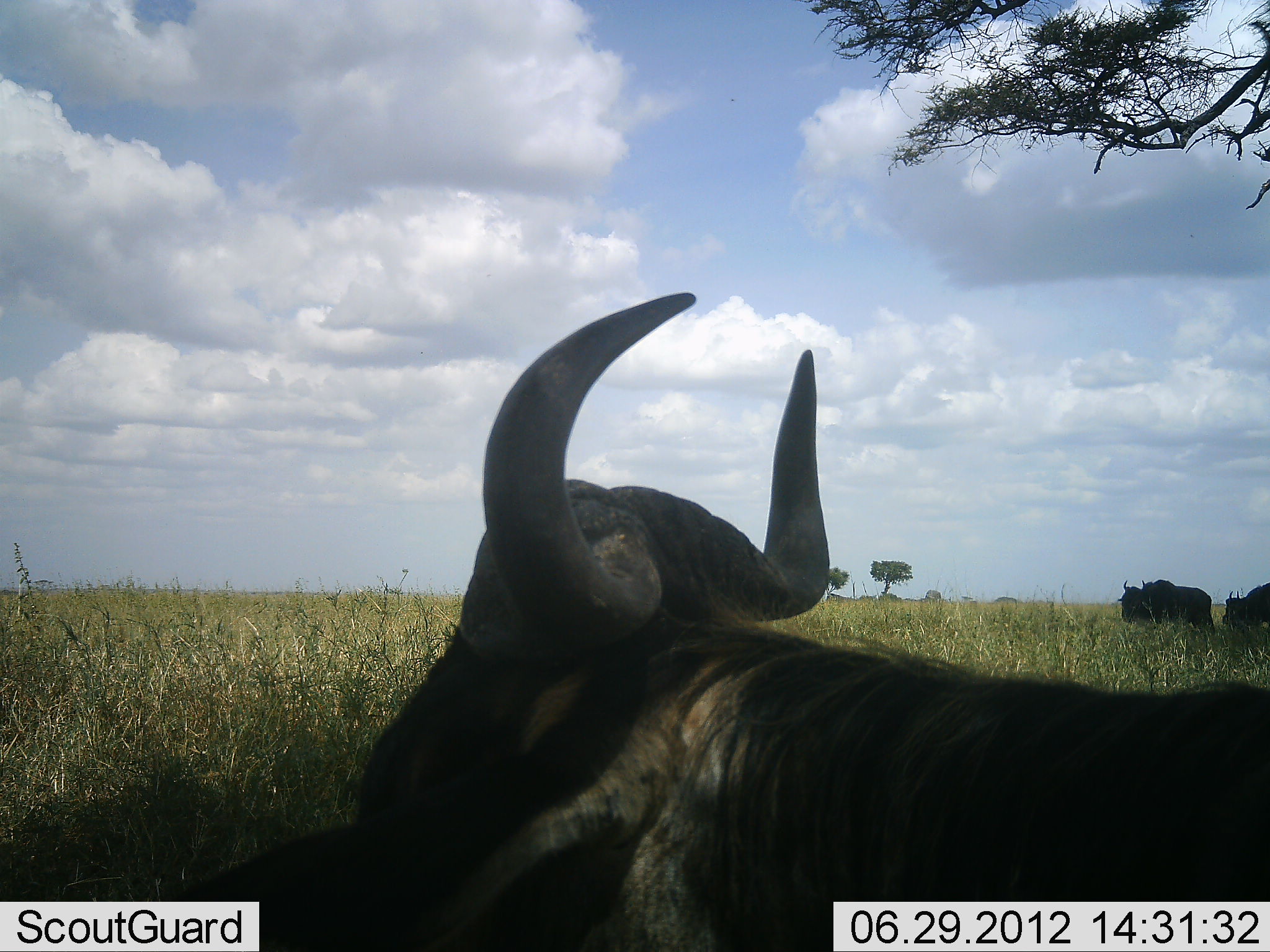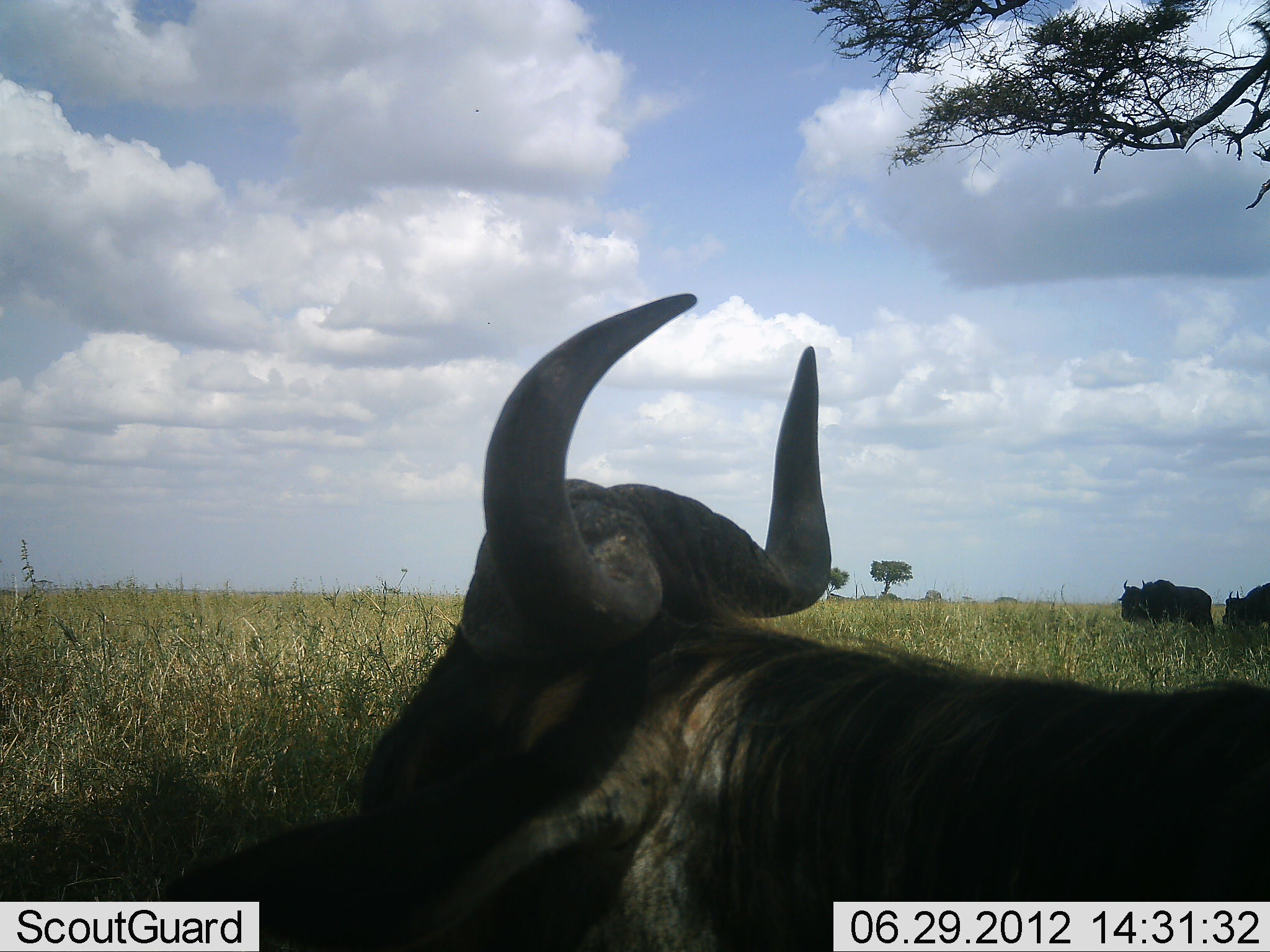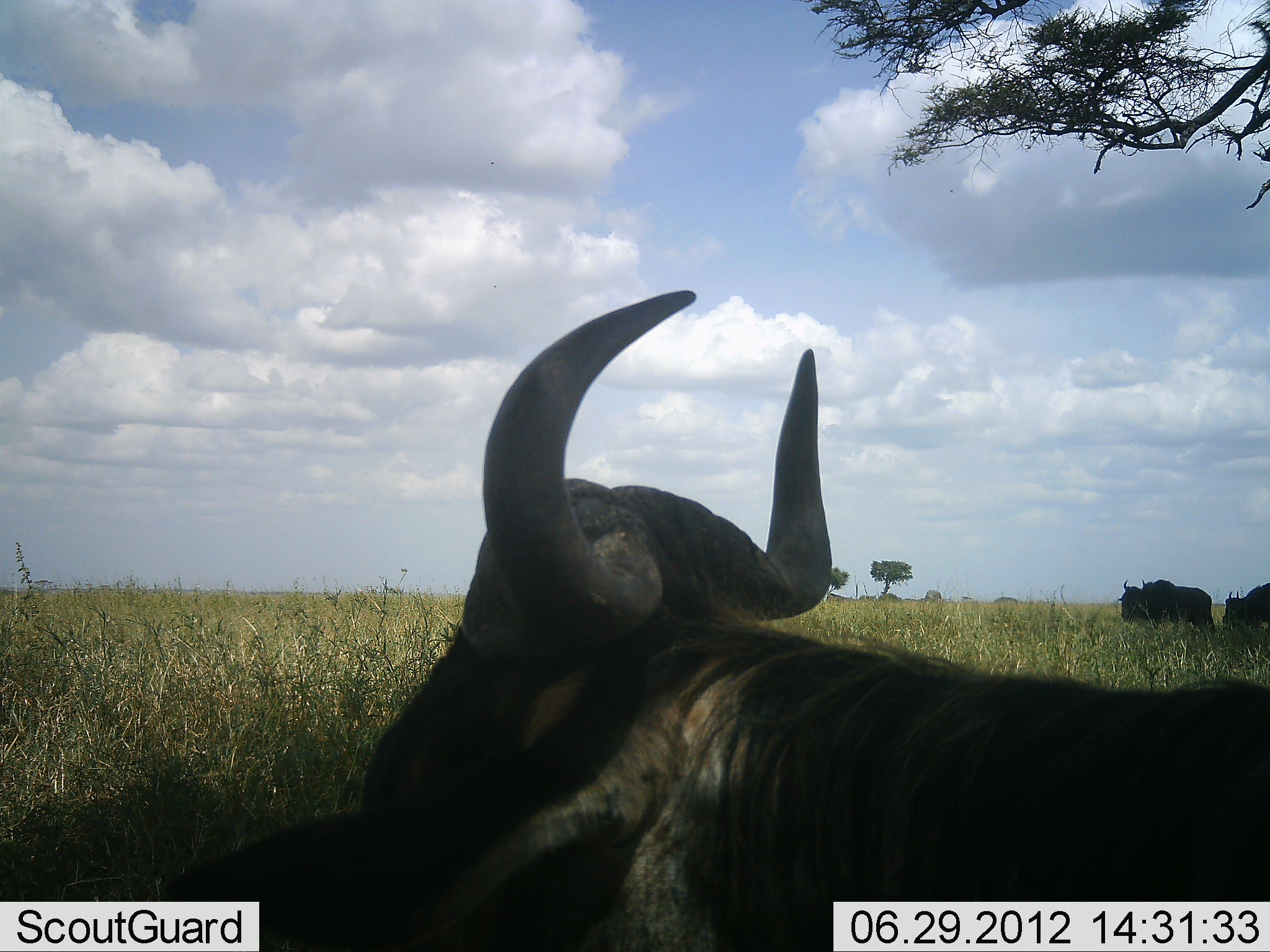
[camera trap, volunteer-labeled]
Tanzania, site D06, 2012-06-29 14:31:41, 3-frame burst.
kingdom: Animalia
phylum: Chordata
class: Mammalia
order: Artiodactyla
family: Bovidae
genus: Connochaetes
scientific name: Connochaetes taurinus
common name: blue wildebeest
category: wildebeest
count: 3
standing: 40%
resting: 90%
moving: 0%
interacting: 0%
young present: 0%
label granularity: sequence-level